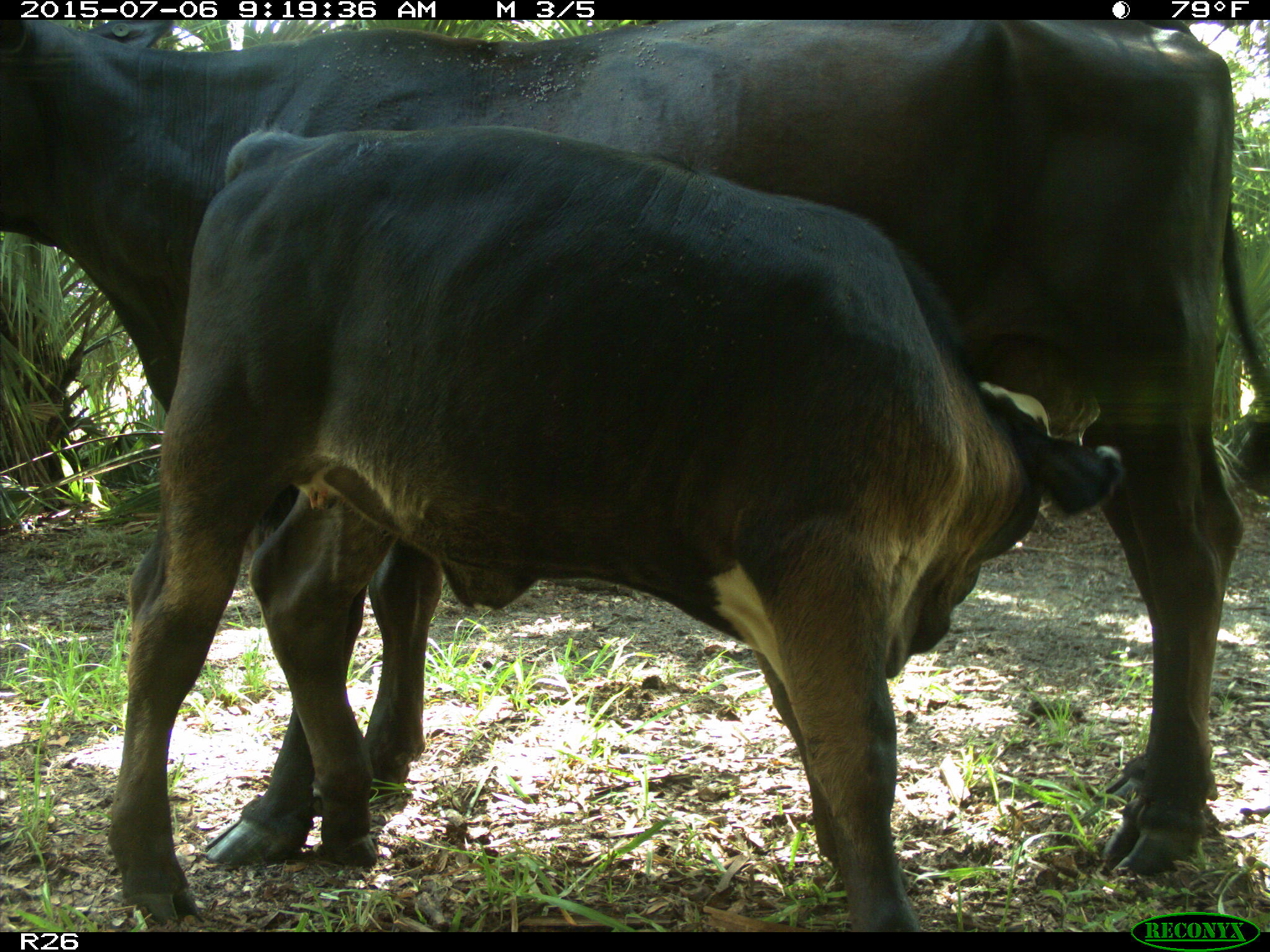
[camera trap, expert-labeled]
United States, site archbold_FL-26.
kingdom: Animalia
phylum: Chordata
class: Mammalia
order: Artiodactyla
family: Bovidae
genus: Bos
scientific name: Bos taurus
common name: domestic cow